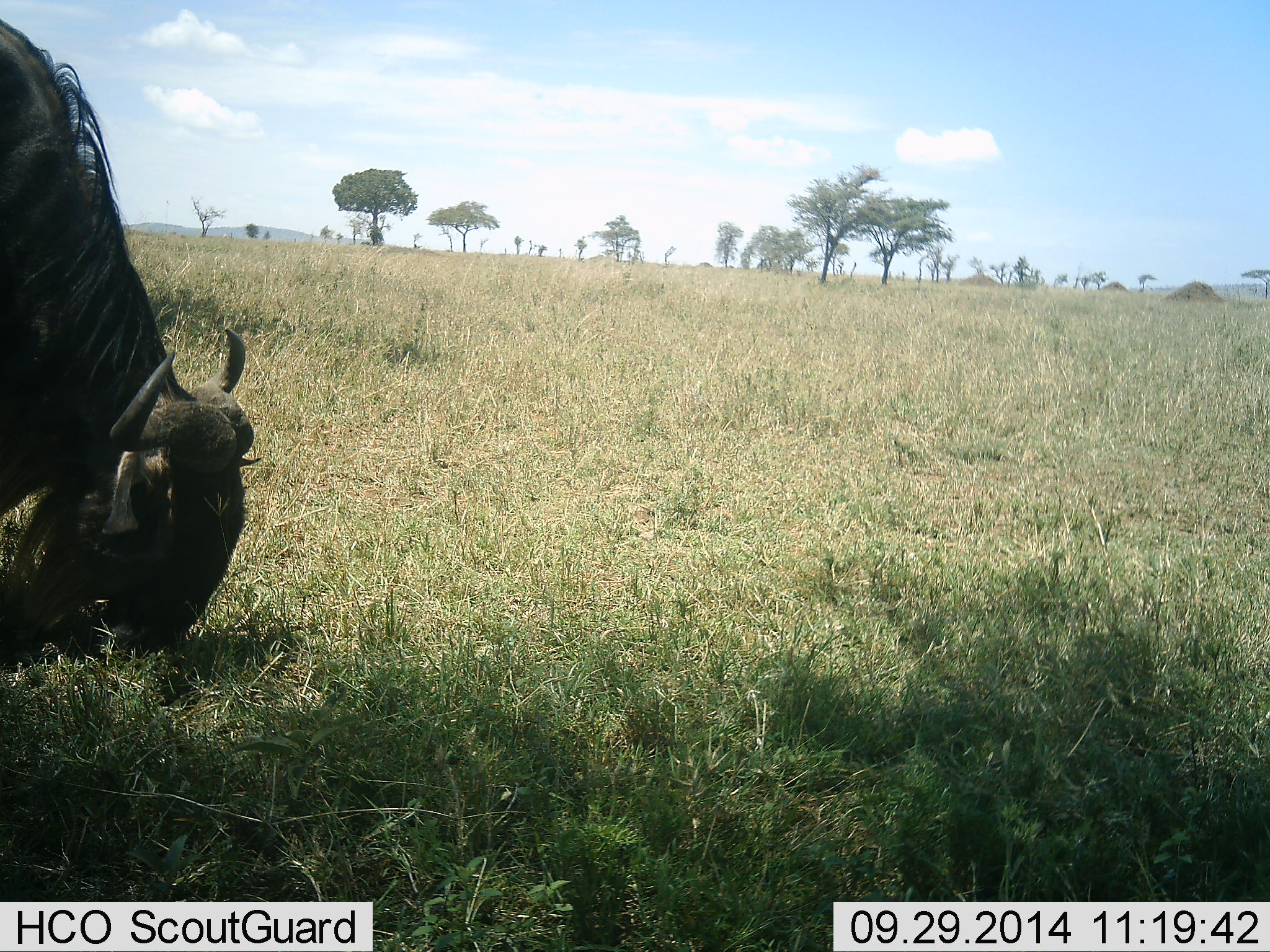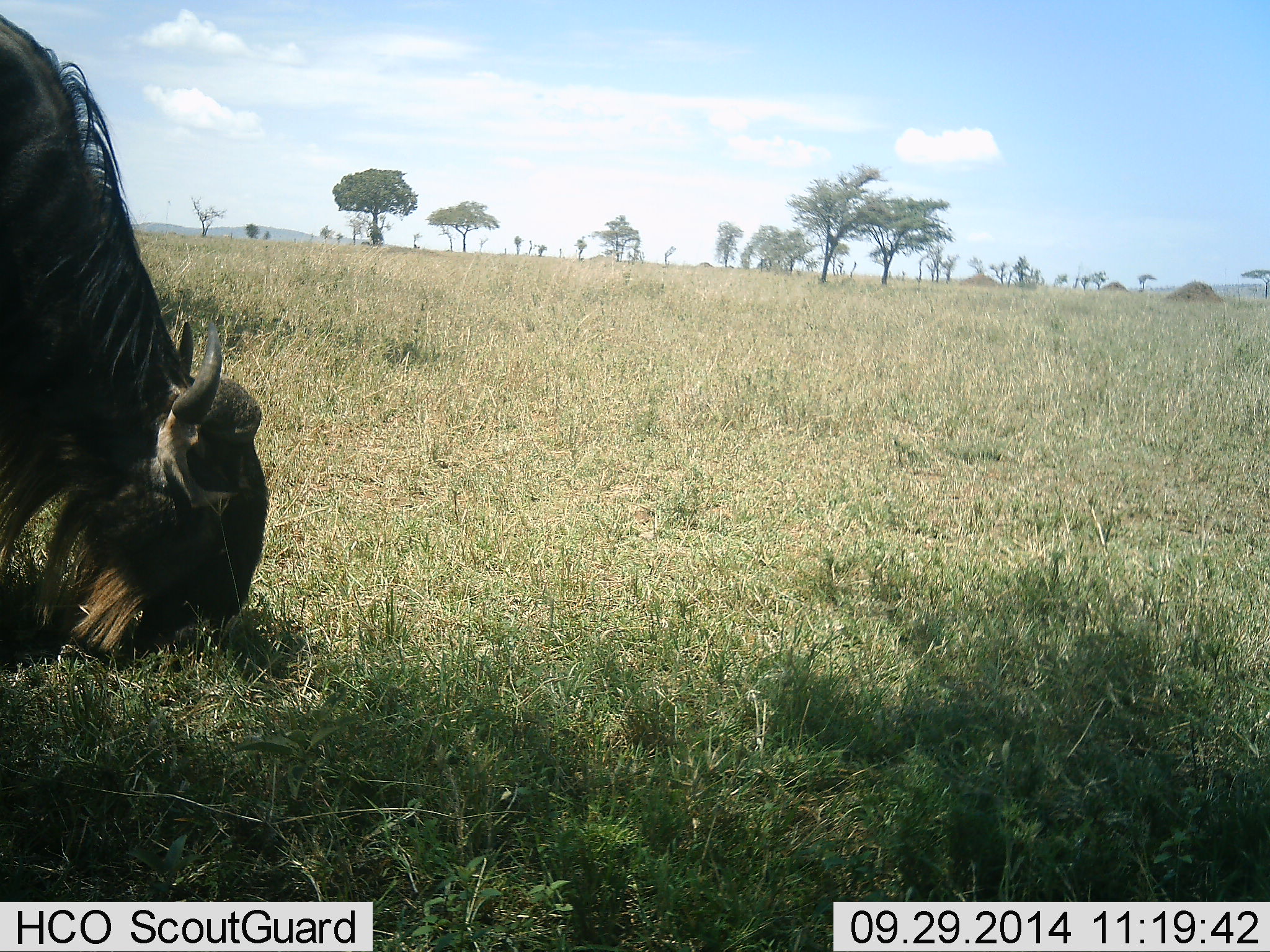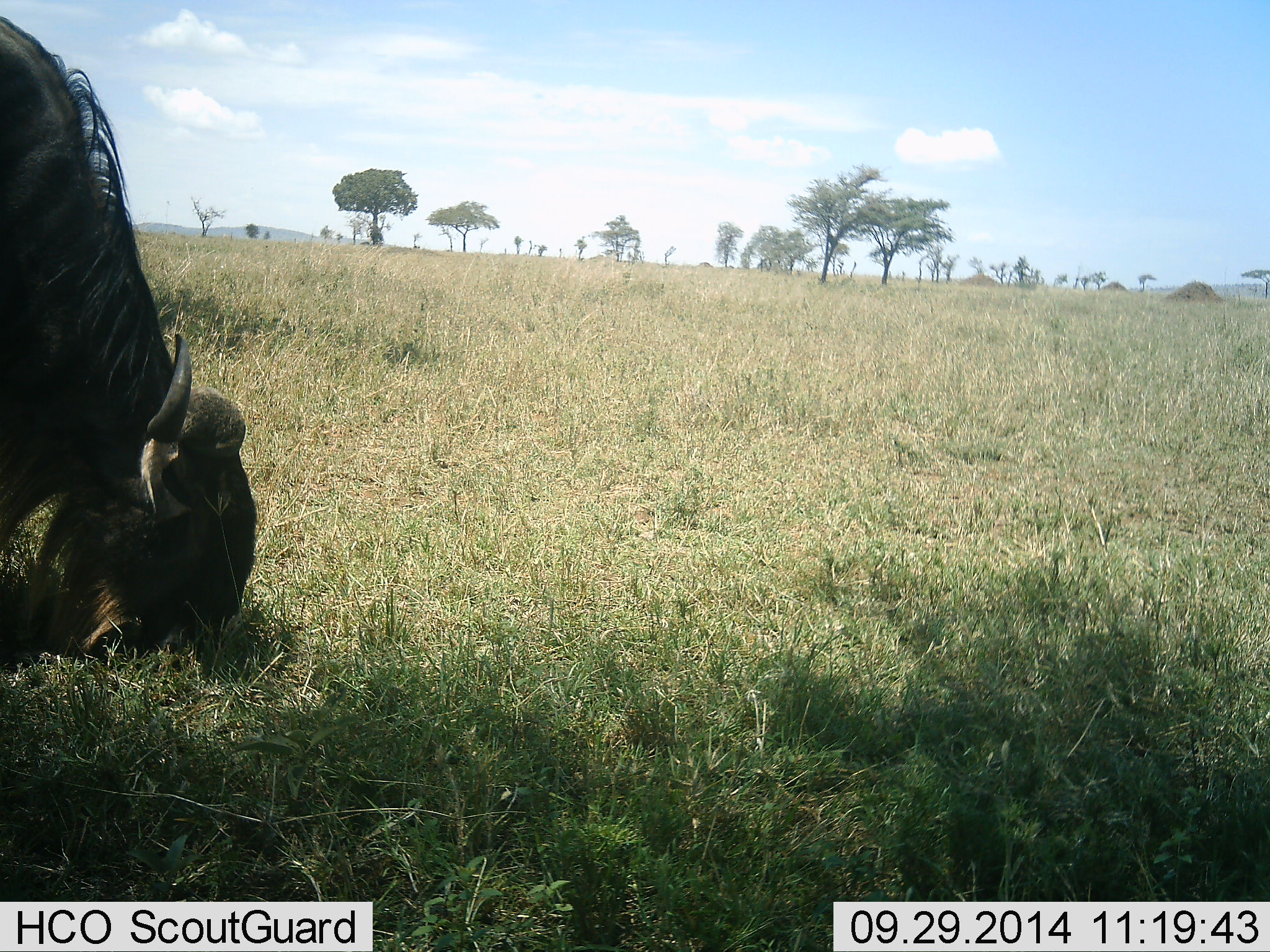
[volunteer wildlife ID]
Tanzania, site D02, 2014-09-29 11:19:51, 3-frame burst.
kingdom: Animalia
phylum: Chordata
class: Mammalia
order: Artiodactyla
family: Bovidae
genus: Connochaetes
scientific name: Connochaetes taurinus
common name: blue wildebeest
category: wildebeest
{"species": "wildebeest (blue wildebeest) (Connochaetes taurinus)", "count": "1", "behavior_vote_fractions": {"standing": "30%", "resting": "0%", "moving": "0%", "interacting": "0%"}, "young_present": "0%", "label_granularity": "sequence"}